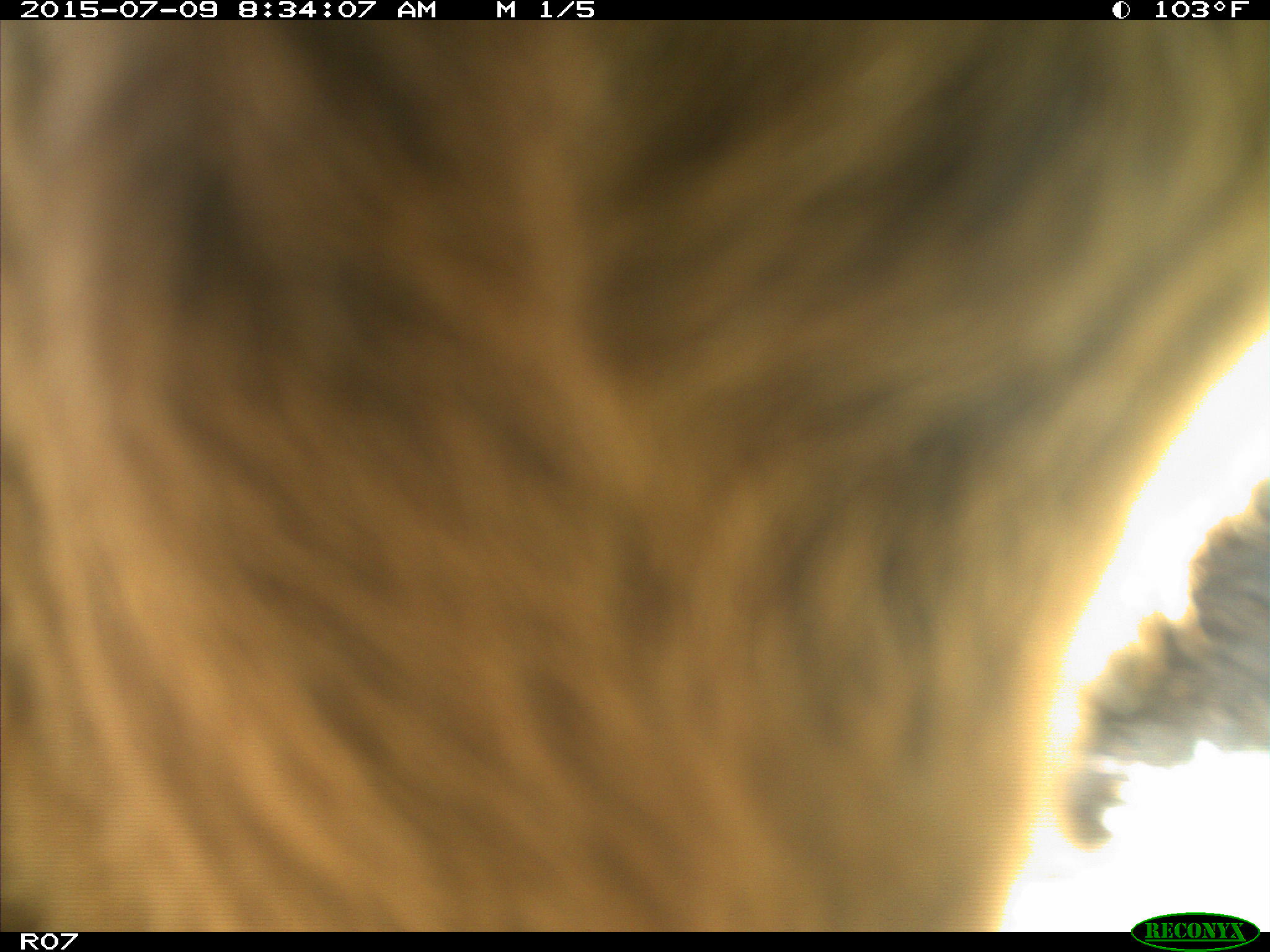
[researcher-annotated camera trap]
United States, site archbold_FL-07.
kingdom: Animalia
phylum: Chordata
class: Mammalia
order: Artiodactyla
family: Bovidae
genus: Bos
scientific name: Bos taurus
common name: domestic cow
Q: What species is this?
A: Bos taurus (domestic cow).